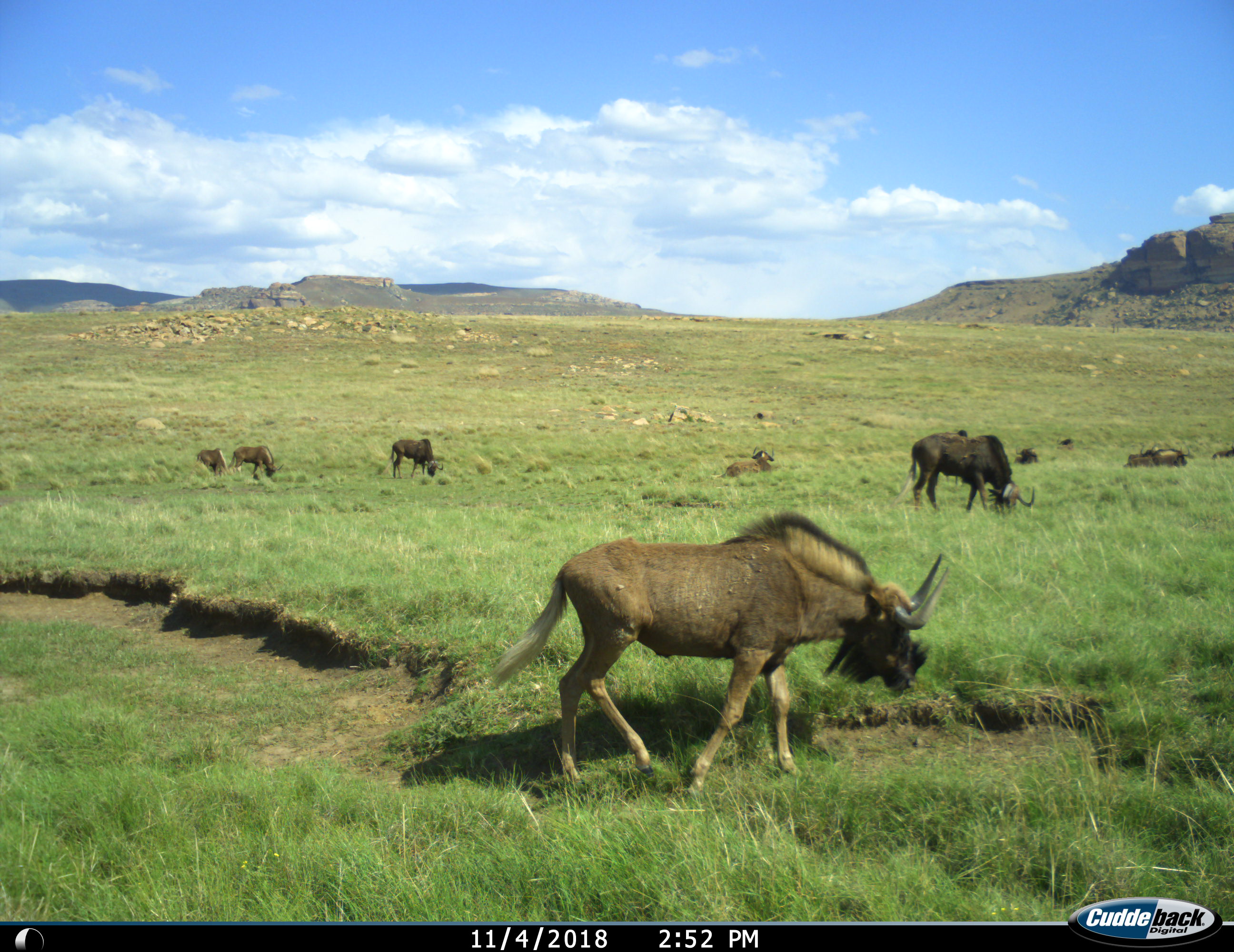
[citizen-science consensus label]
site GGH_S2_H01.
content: unidentified animal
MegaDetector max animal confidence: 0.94